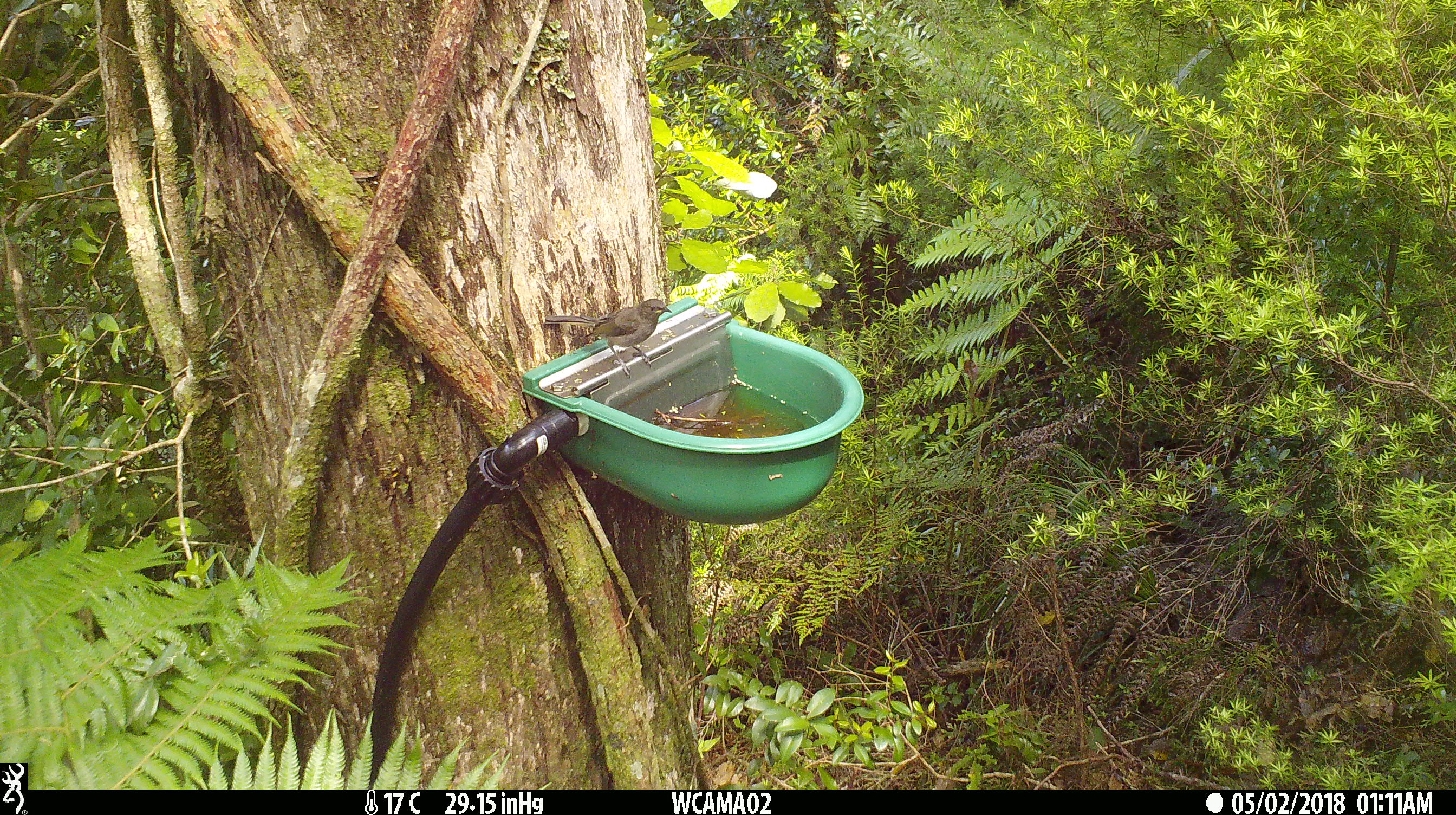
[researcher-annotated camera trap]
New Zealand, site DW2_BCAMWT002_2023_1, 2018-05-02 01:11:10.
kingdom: Animalia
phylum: Chordata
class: Aves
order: Passeriformes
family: Meliphagidae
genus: Anthornis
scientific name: Anthornis melanura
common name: new zealand bellbird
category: bellbird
Bellbird (new zealand bellbird) (Anthornis melanura).